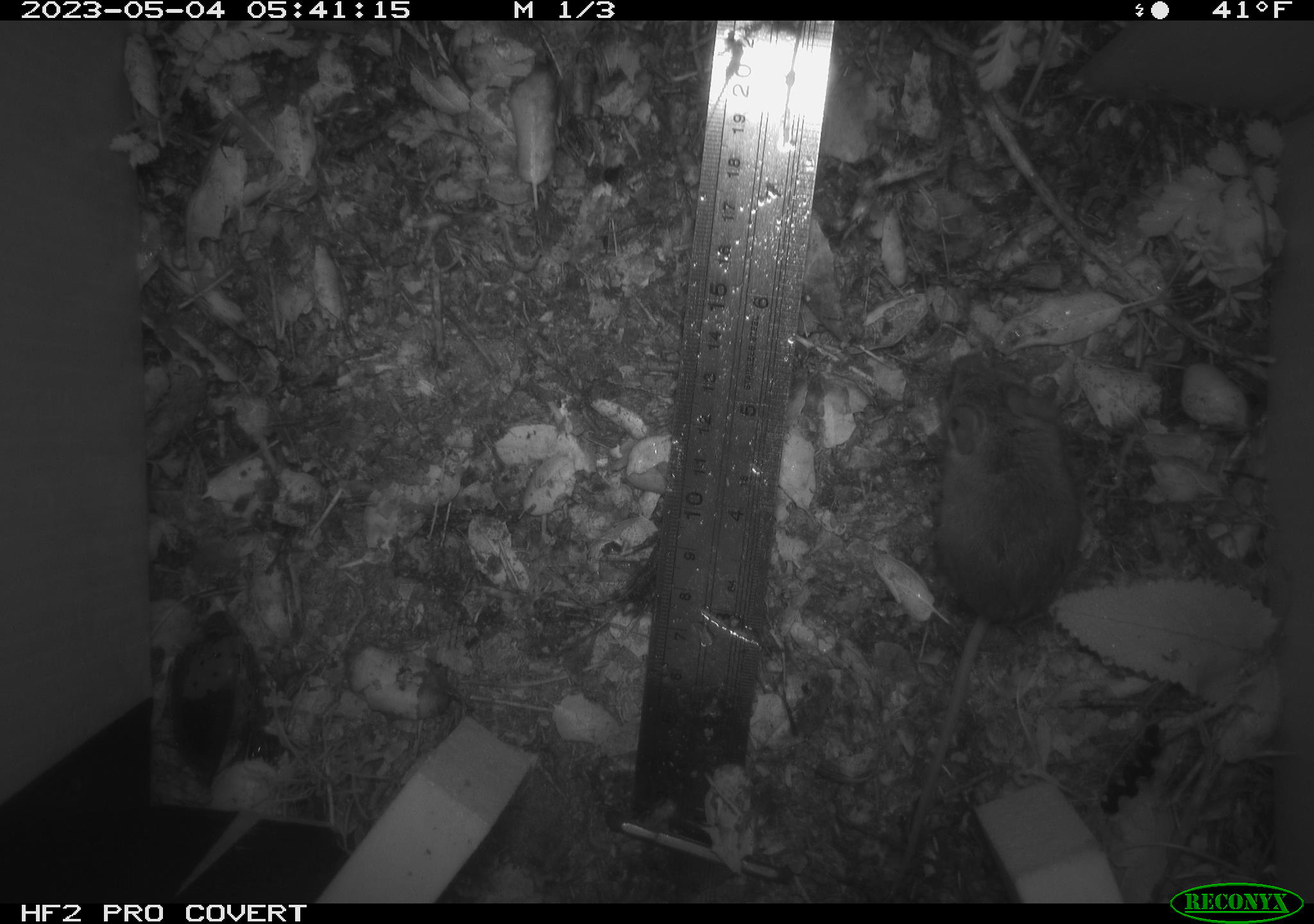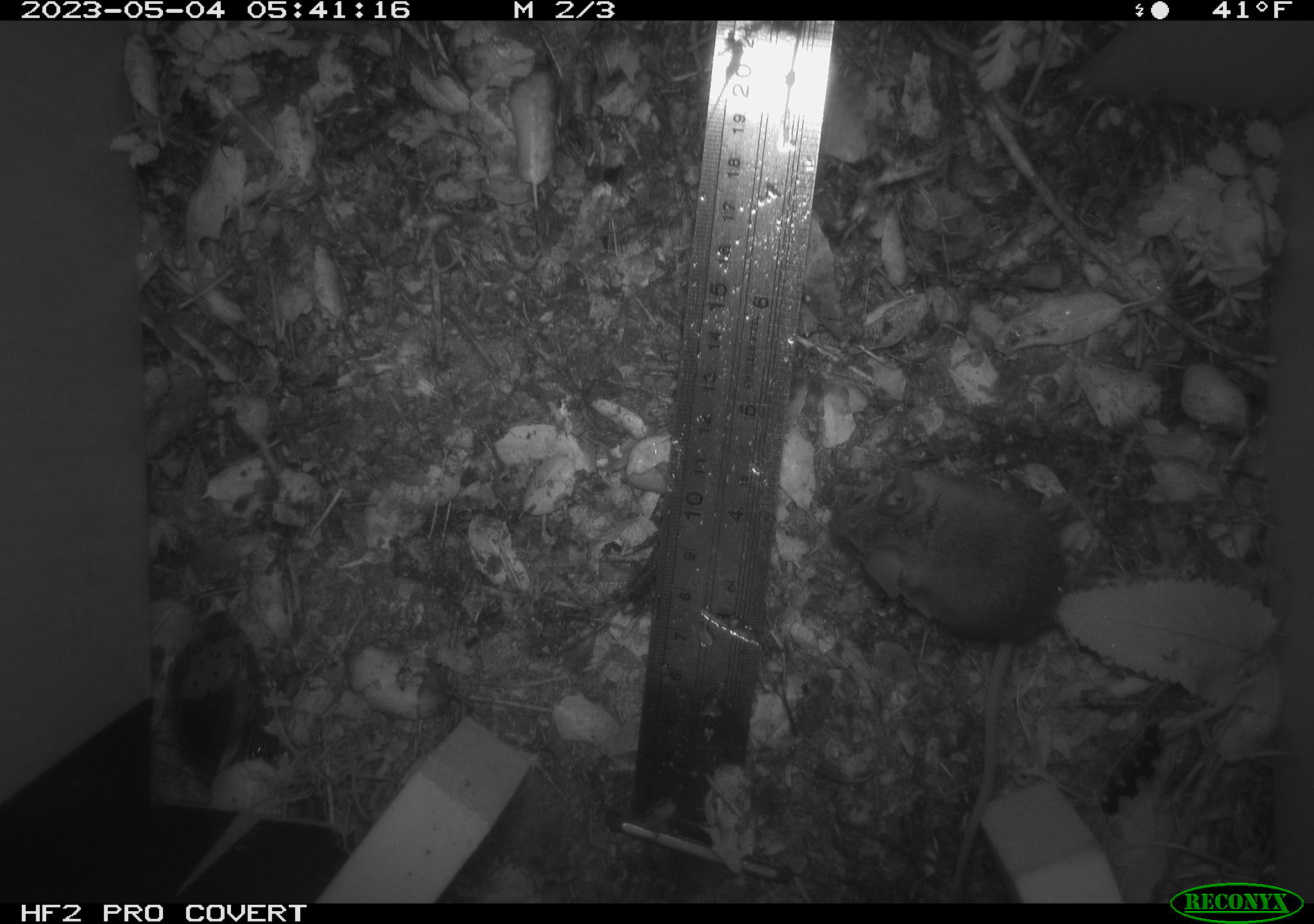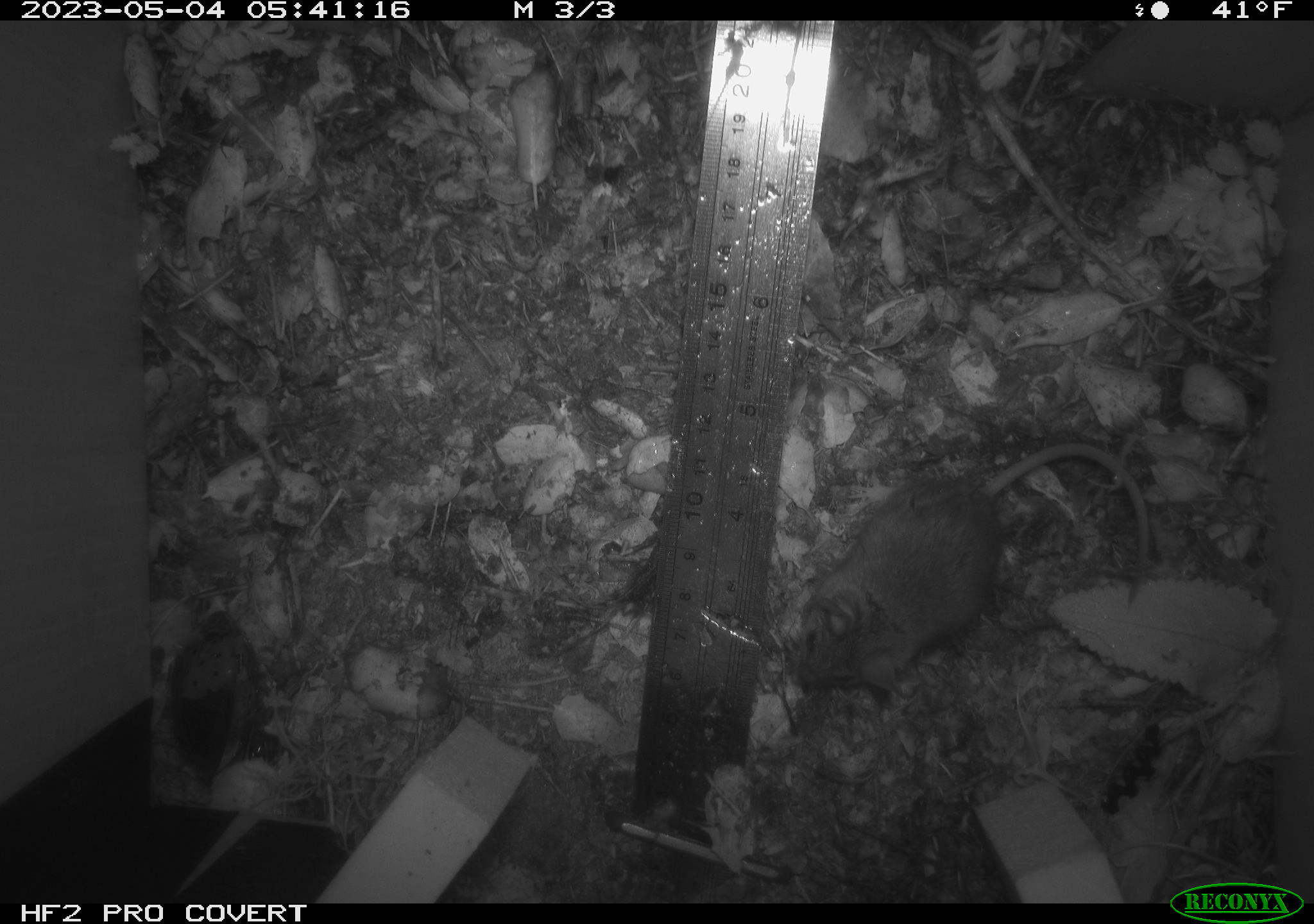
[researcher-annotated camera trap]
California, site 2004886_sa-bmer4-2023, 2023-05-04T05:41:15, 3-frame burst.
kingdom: Animalia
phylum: Chordata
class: Mammalia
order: Rodentia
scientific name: Rodentia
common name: mouse species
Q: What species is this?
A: Mouse species (Rodentia).